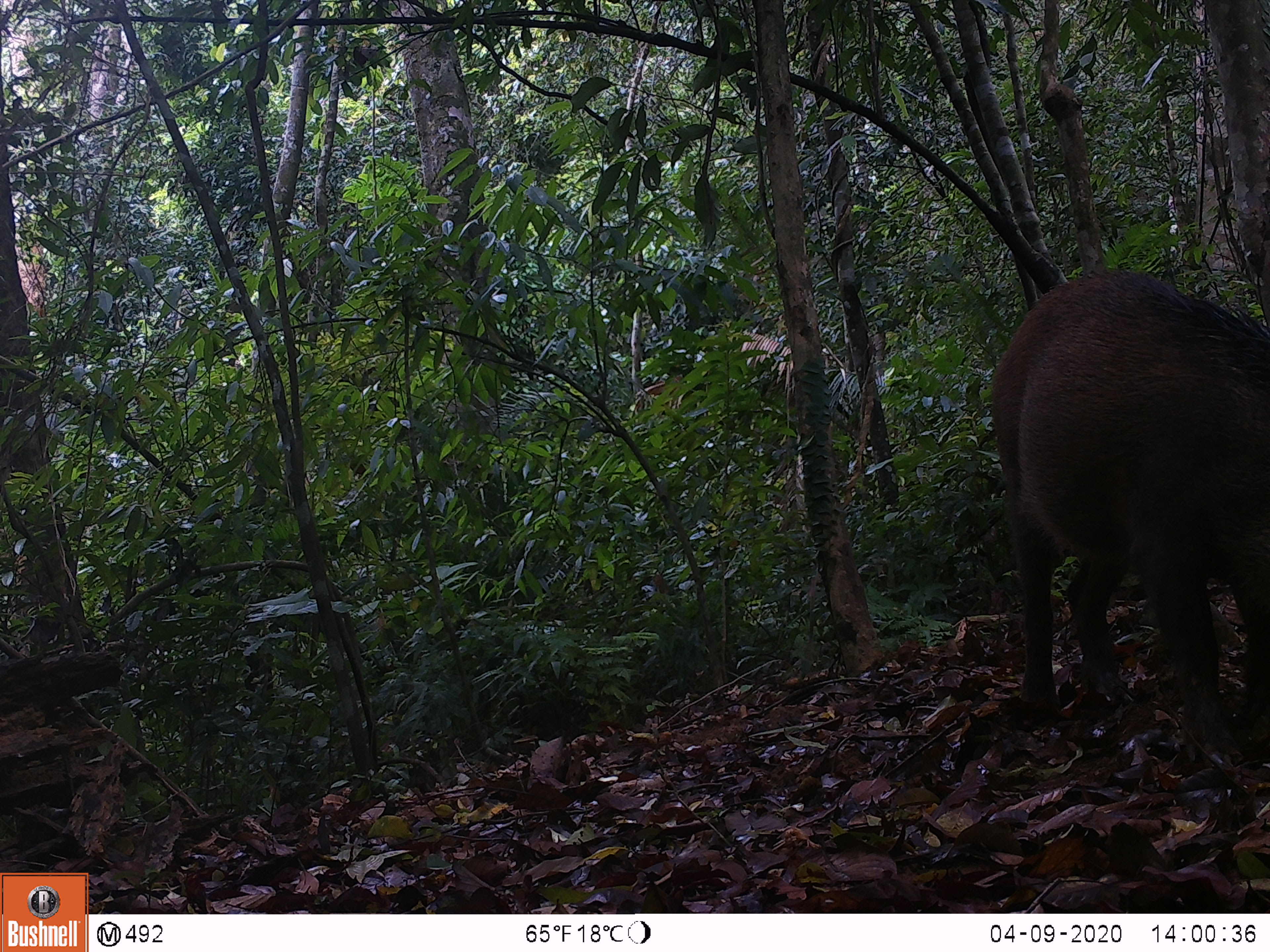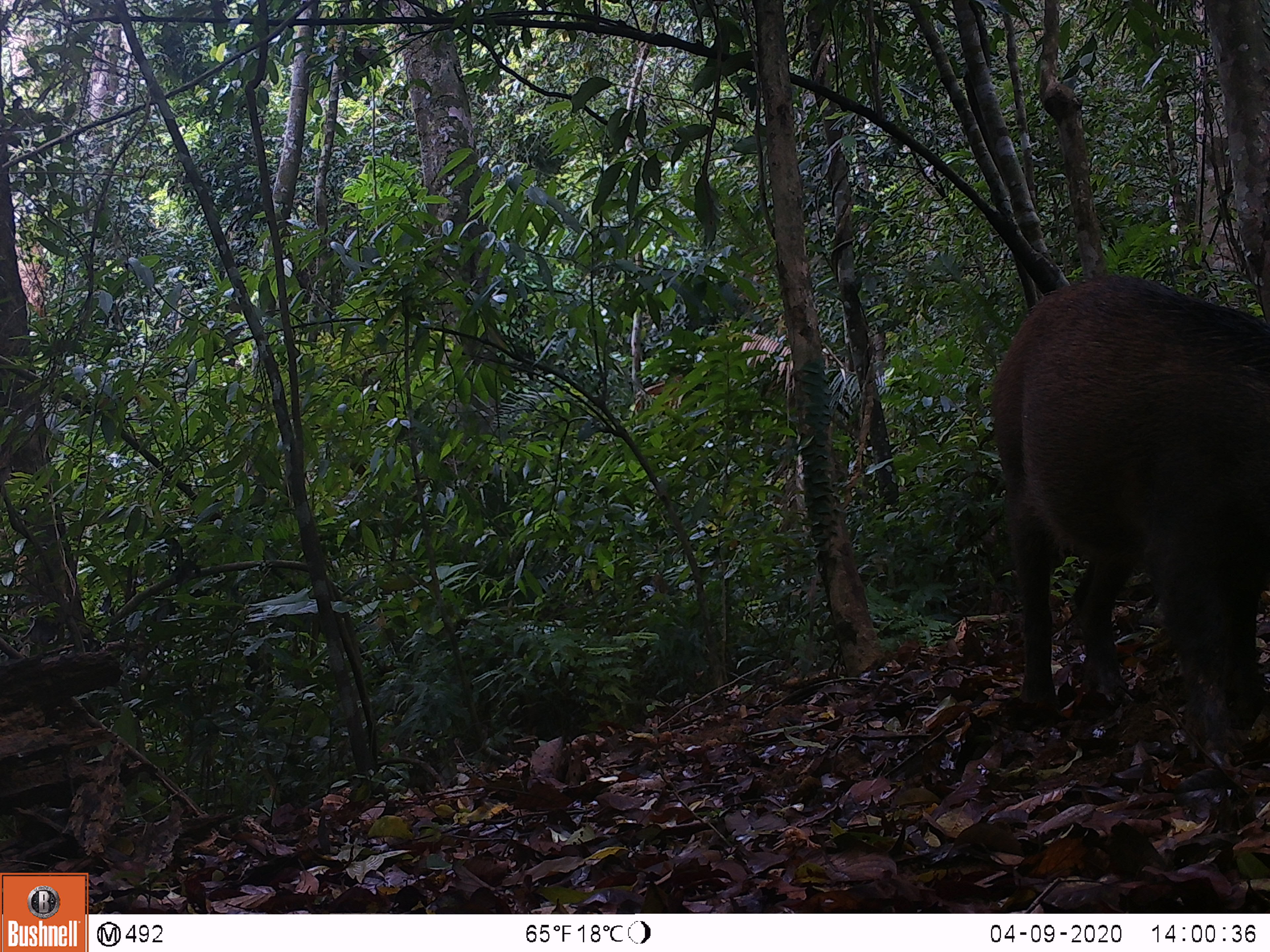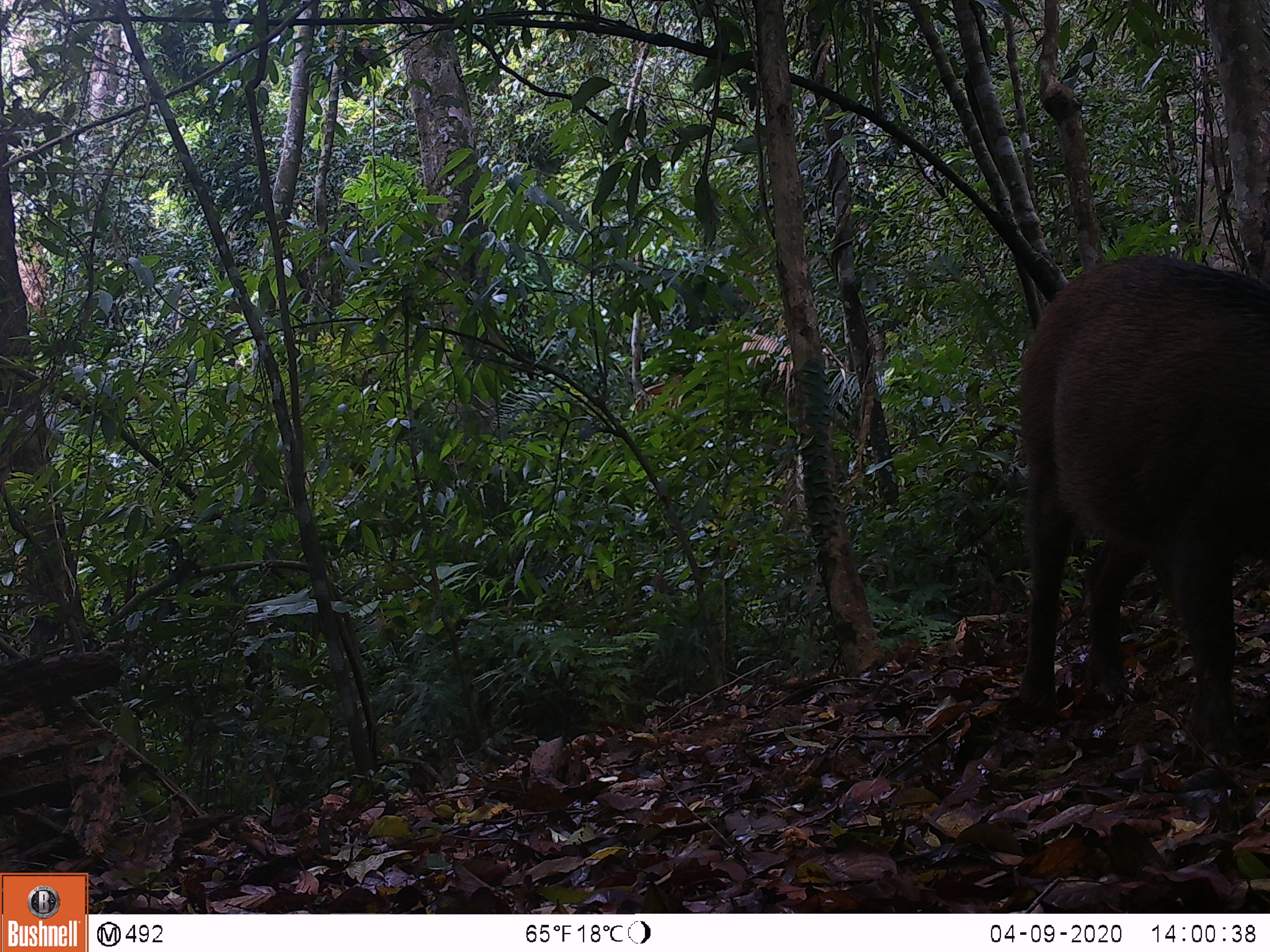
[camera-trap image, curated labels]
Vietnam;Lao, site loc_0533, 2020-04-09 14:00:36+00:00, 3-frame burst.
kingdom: Animalia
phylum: Chordata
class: Mammalia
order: Artiodactyla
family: Suidae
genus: Sus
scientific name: Sus scrofa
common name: eurasian wild pig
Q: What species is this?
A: Eurasian wild pig (Sus scrofa).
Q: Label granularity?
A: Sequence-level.